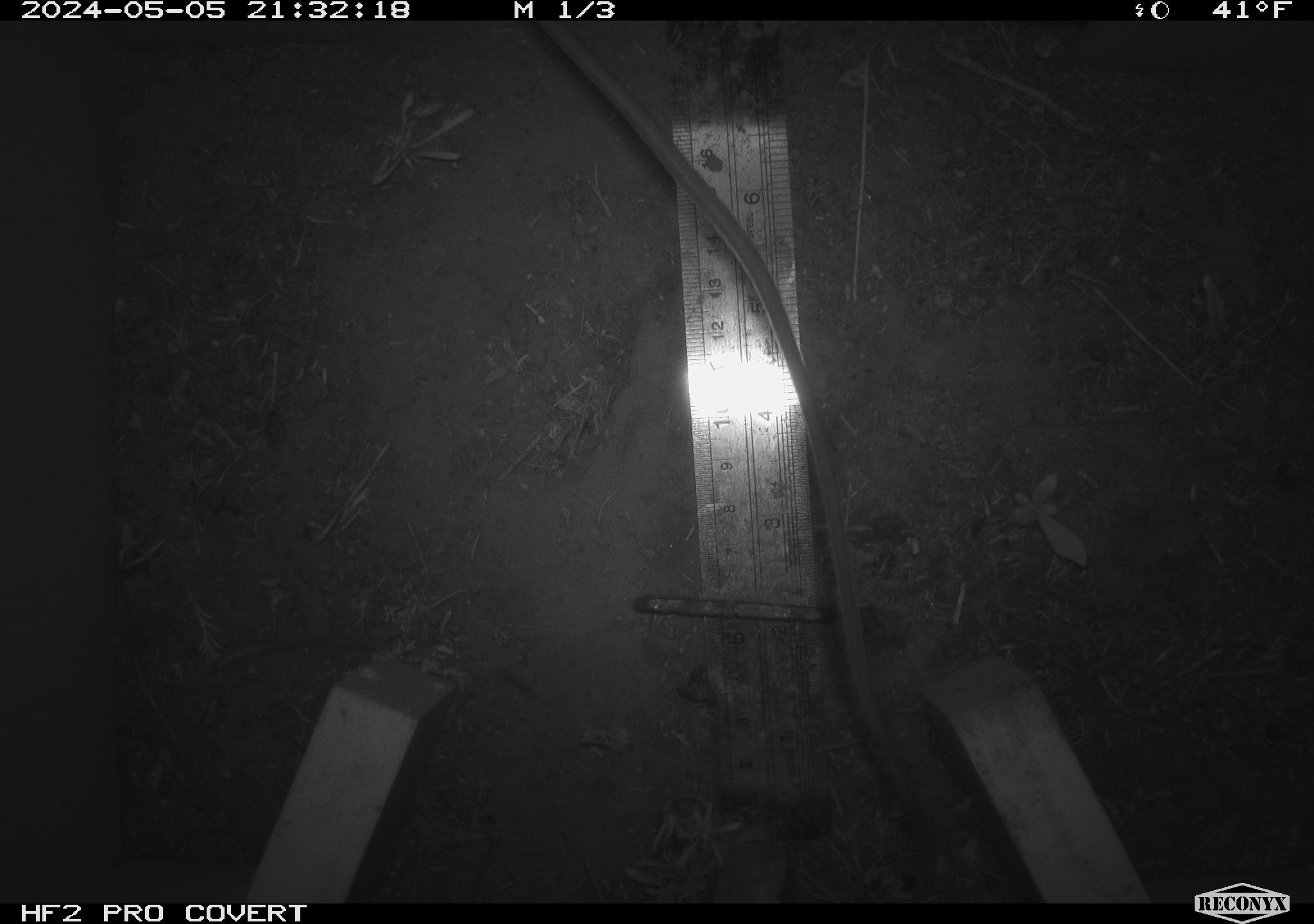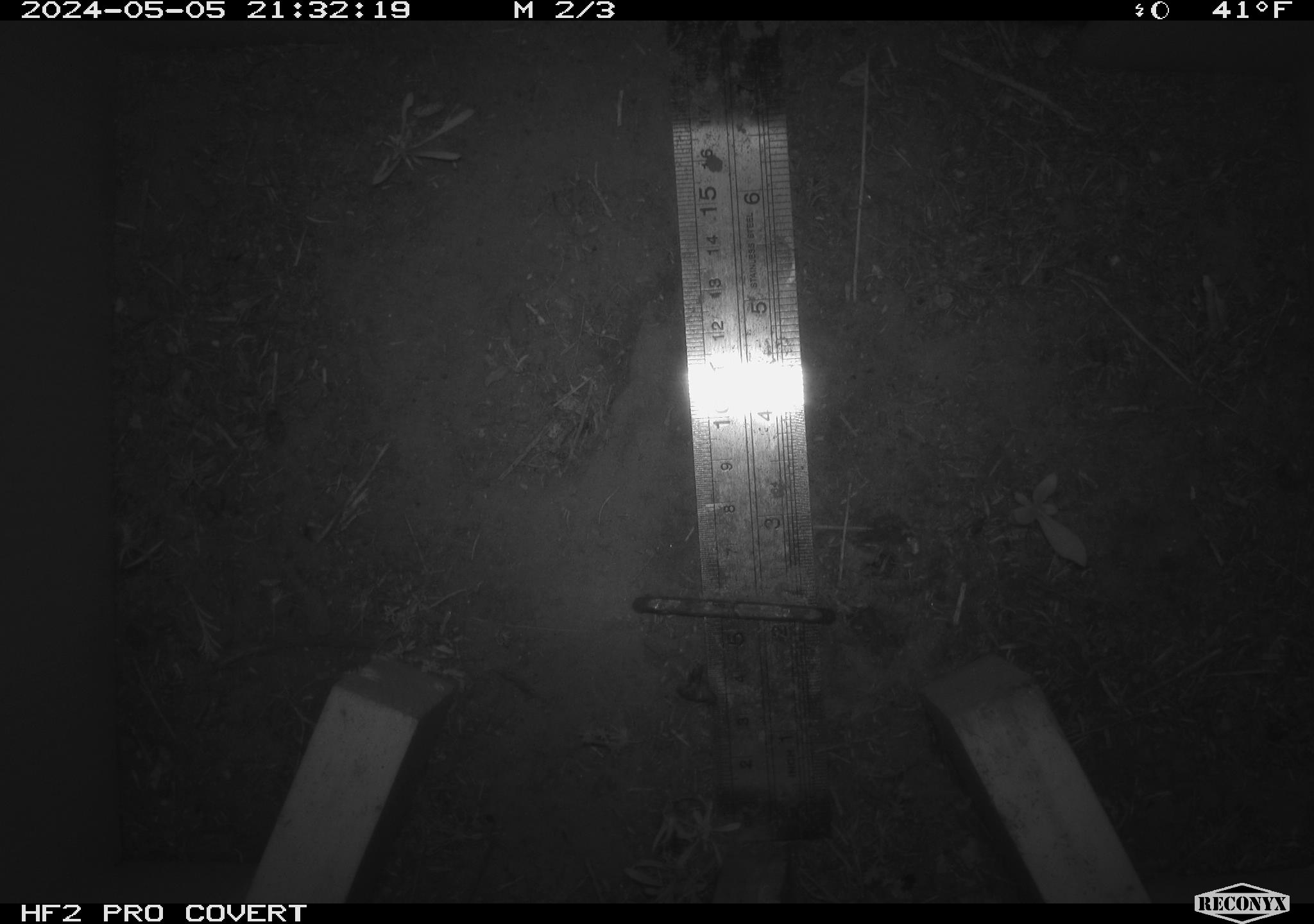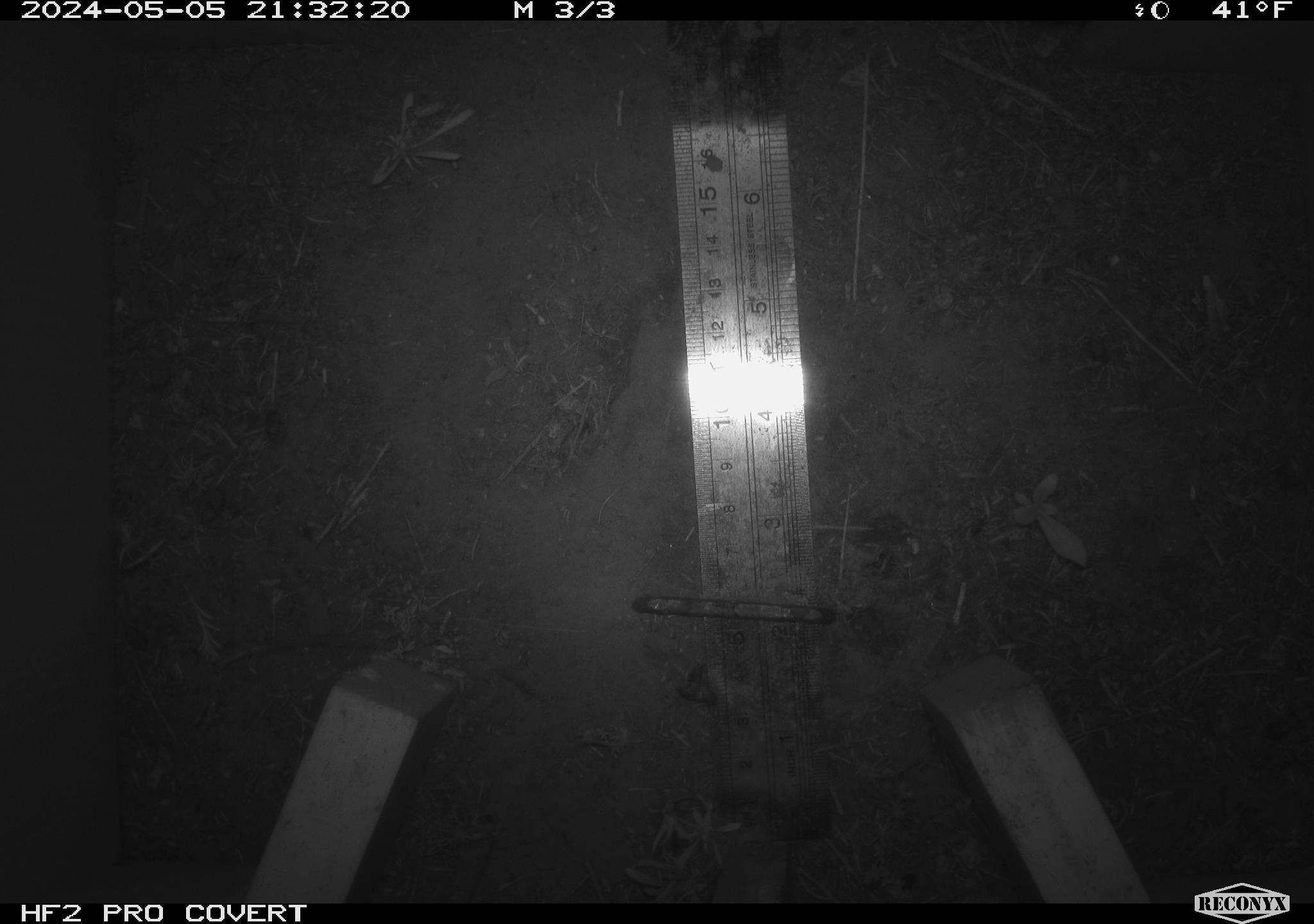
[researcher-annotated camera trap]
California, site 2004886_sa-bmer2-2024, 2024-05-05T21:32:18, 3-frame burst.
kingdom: Animalia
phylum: Chordata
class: Mammalia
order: Rodentia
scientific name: Rodentia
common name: mouse species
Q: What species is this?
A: Mouse species (Rodentia).